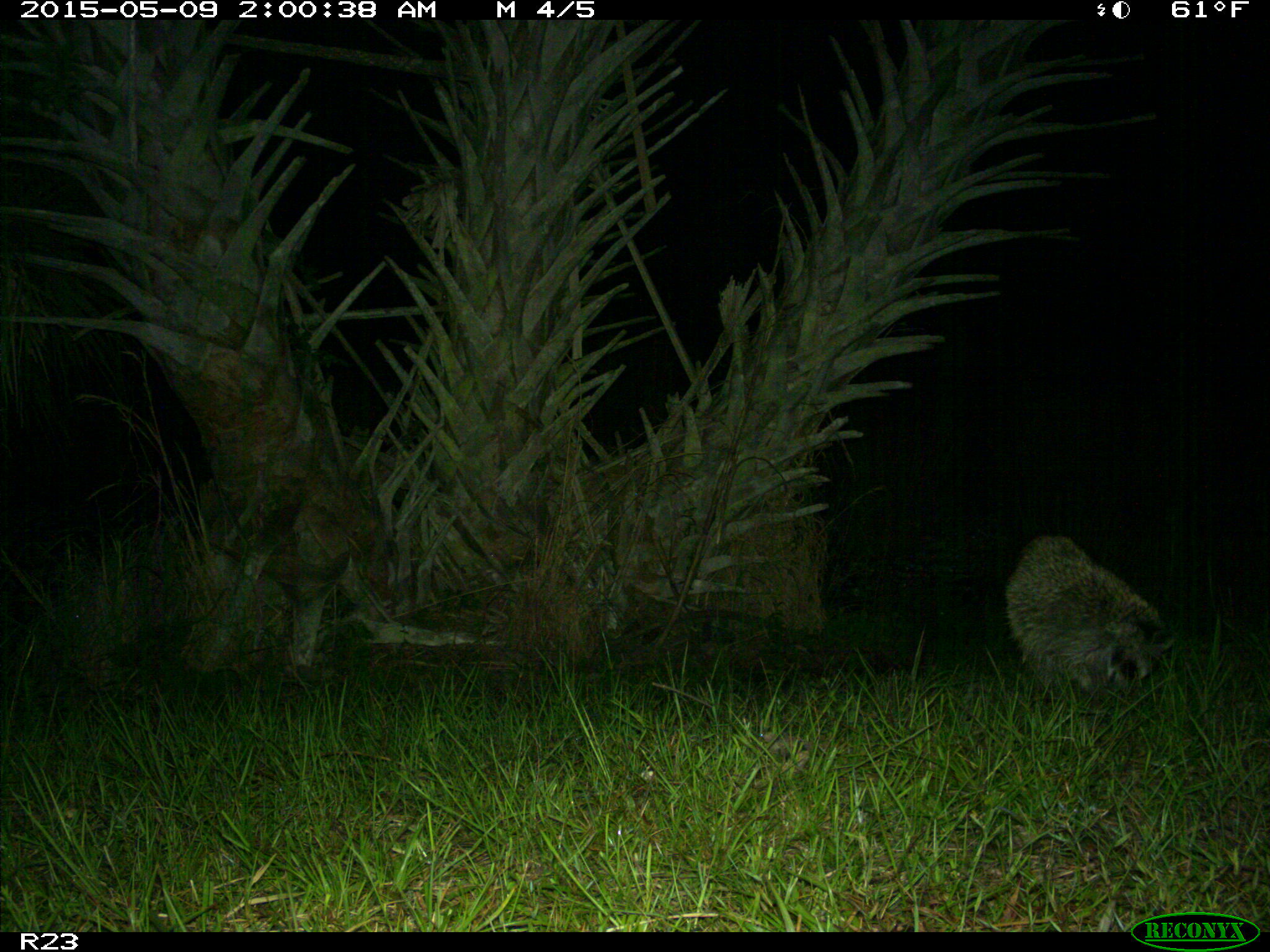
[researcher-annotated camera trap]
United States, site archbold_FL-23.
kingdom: Animalia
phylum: Chordata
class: Mammalia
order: Artiodactyla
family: Bovidae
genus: Bos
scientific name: Bos taurus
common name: domestic cow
Bos taurus (domestic cow).